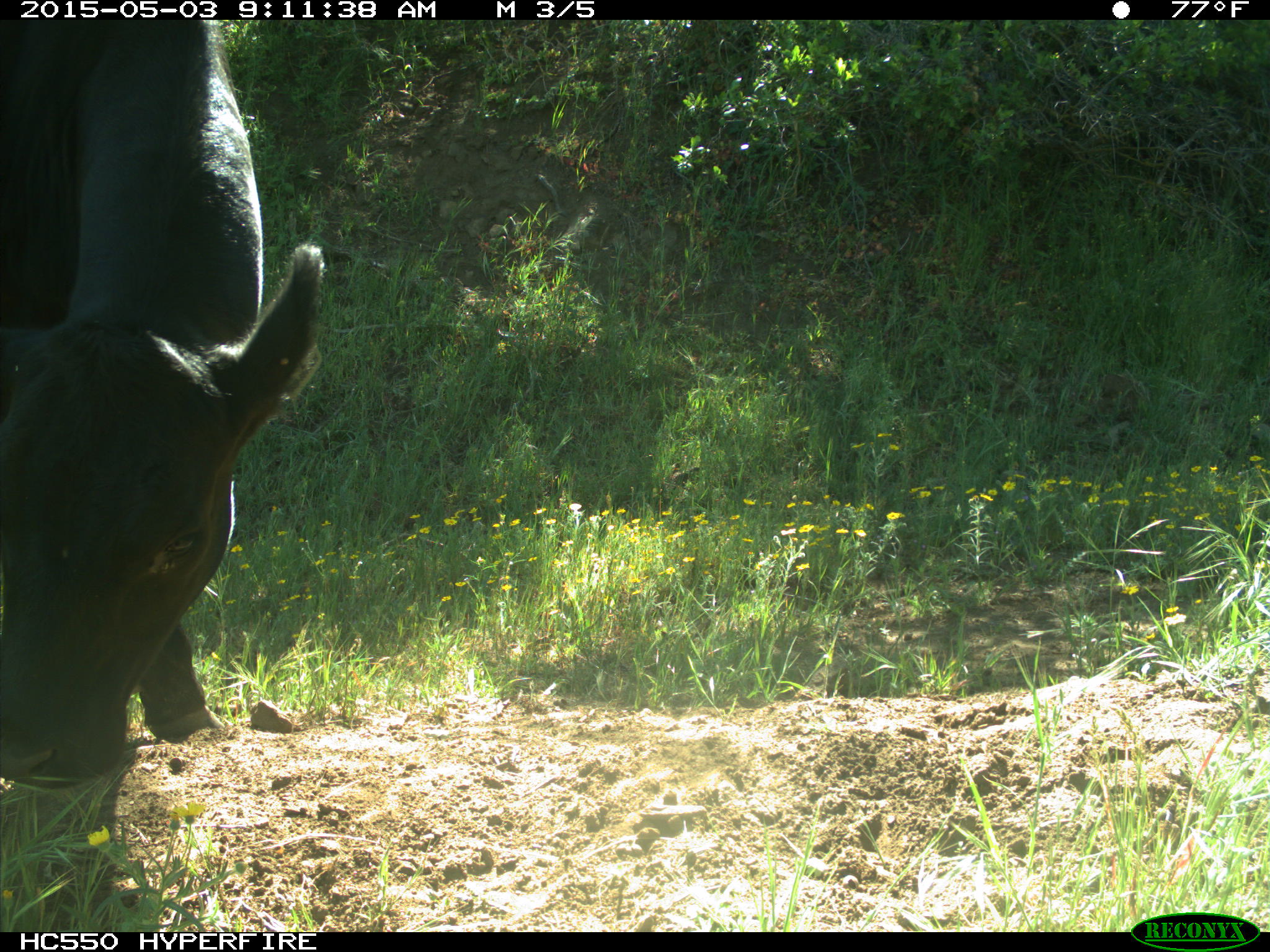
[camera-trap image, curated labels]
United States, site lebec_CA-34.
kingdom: Animalia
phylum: Chordata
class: Mammalia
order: Artiodactyla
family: Bovidae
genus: Bos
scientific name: Bos taurus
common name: domestic cow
Bos taurus (domestic cow).